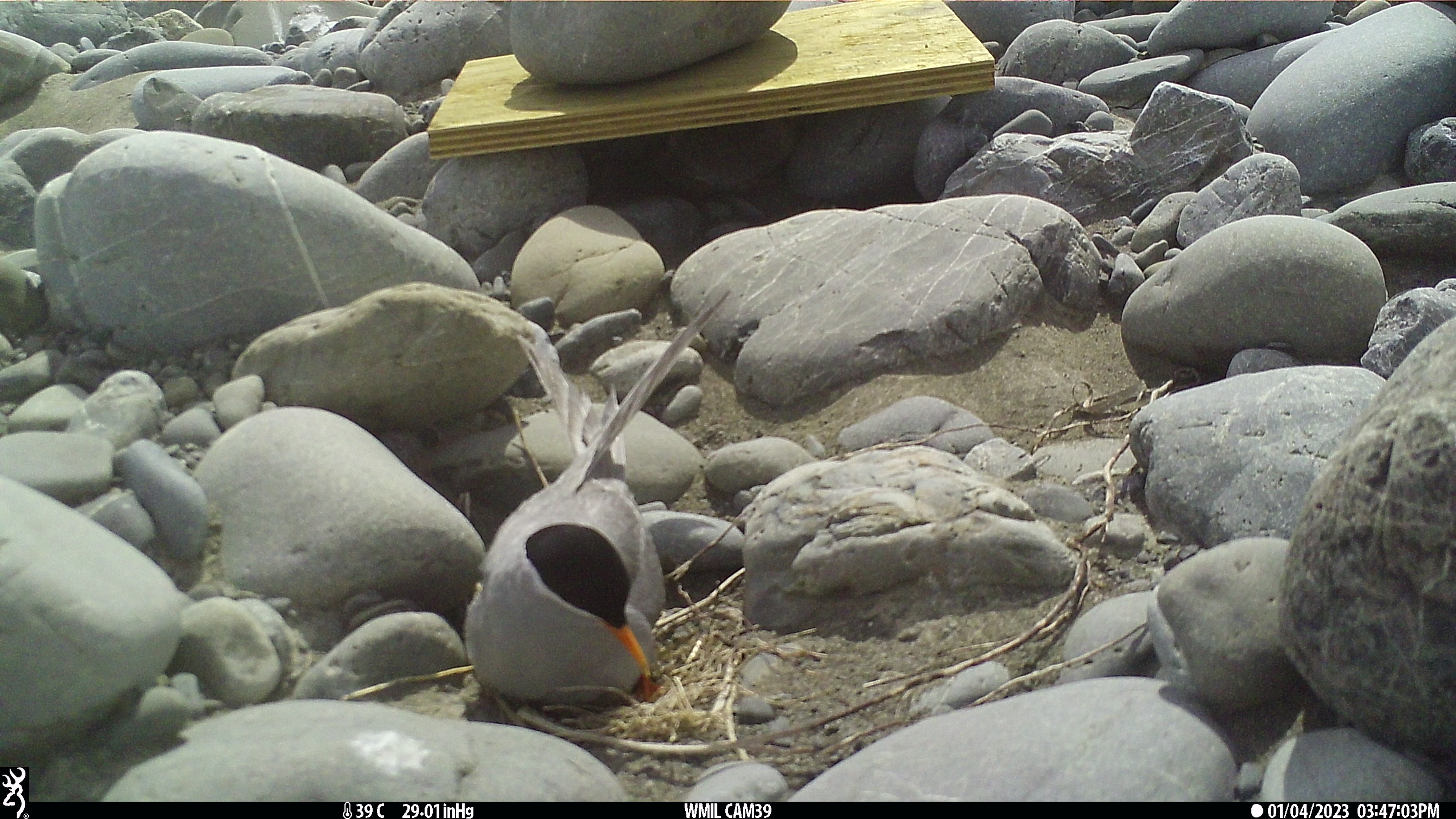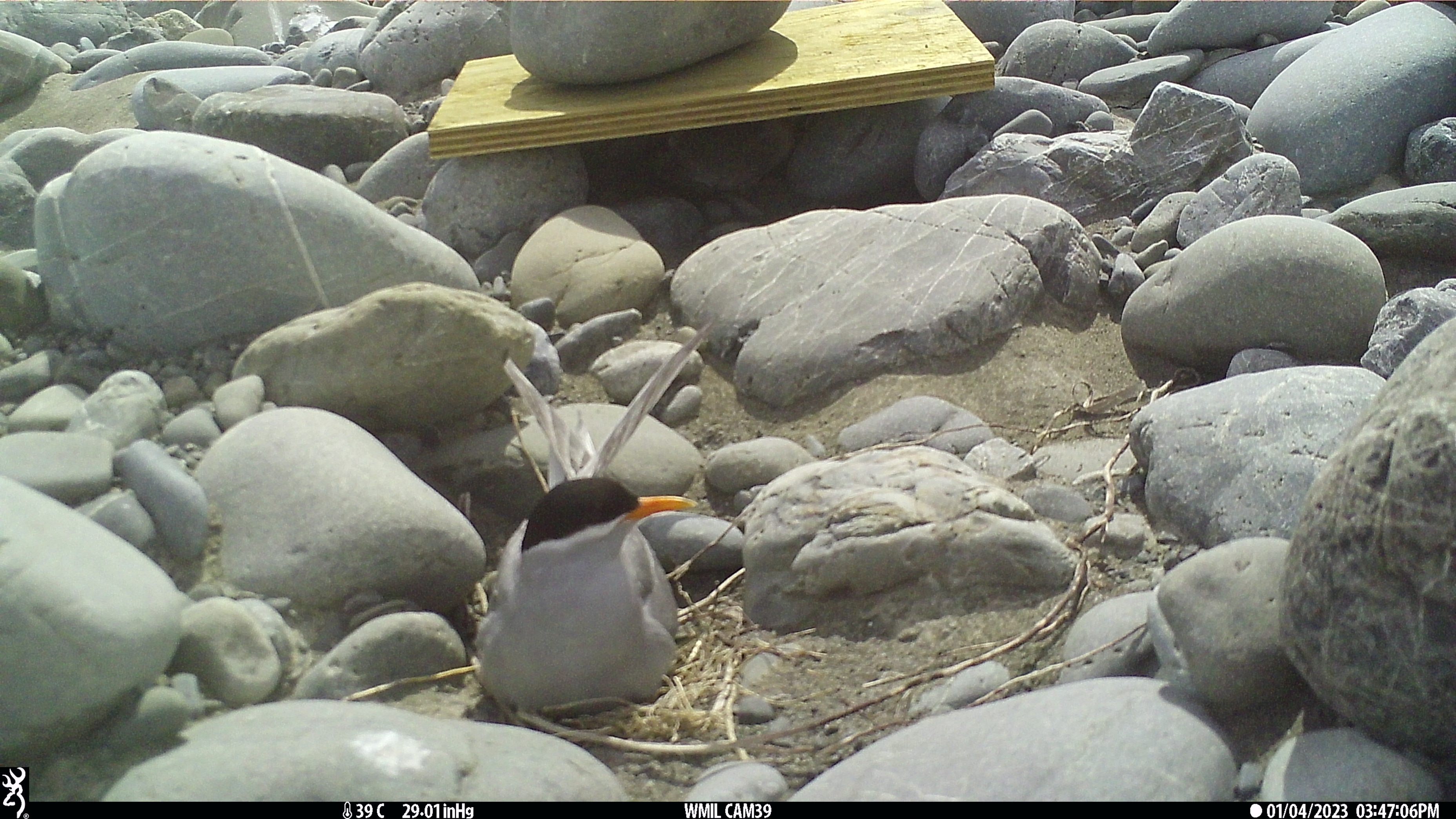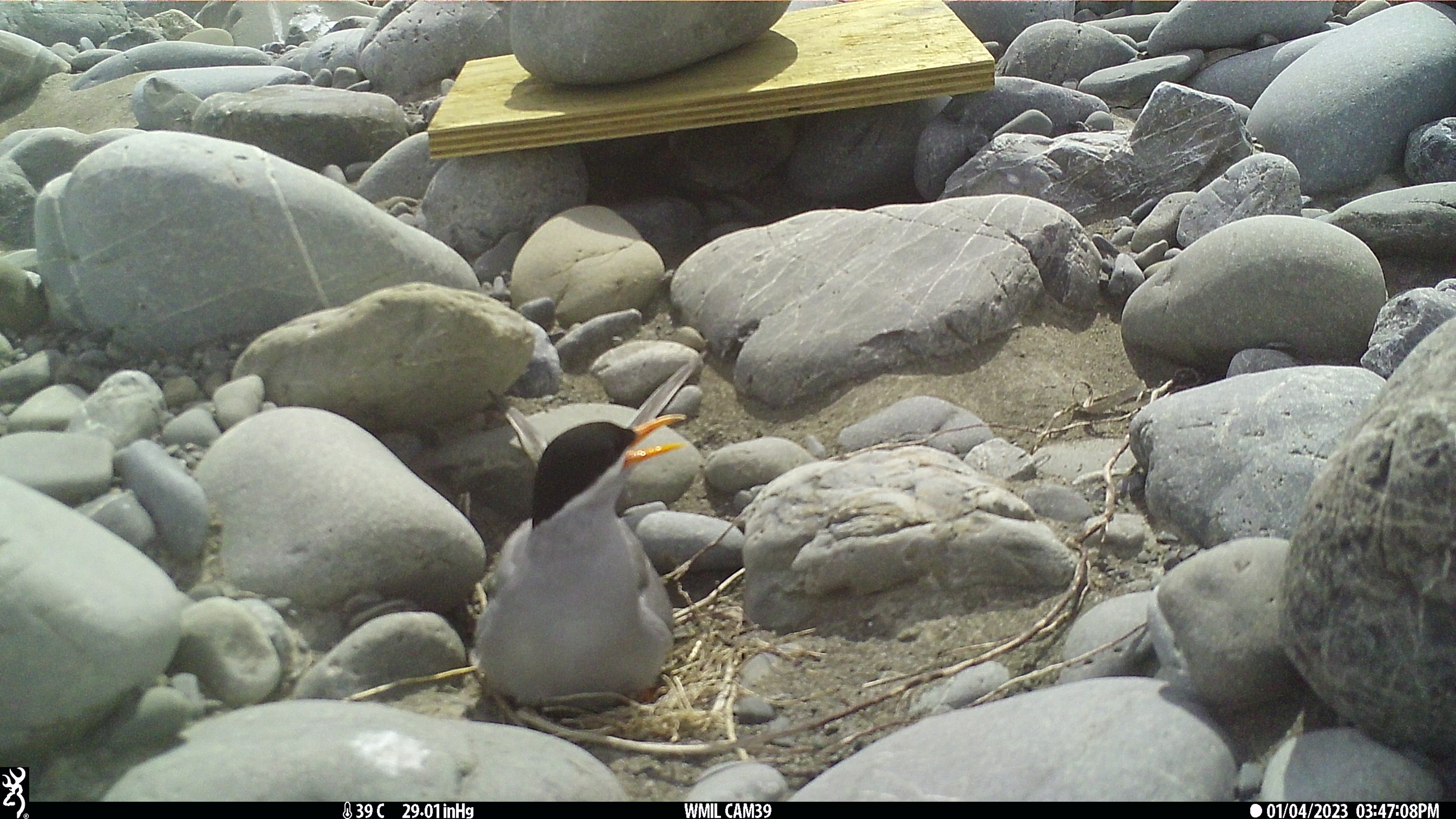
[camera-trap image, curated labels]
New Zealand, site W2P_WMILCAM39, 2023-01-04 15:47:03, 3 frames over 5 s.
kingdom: Animalia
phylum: Chordata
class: Aves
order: Charadriiformes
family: Laridae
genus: Chlidonias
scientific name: Chlidonias albostriatus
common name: black-fronted tern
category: black fronted tern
Black fronted tern (black-fronted tern) (Chlidonias albostriatus).